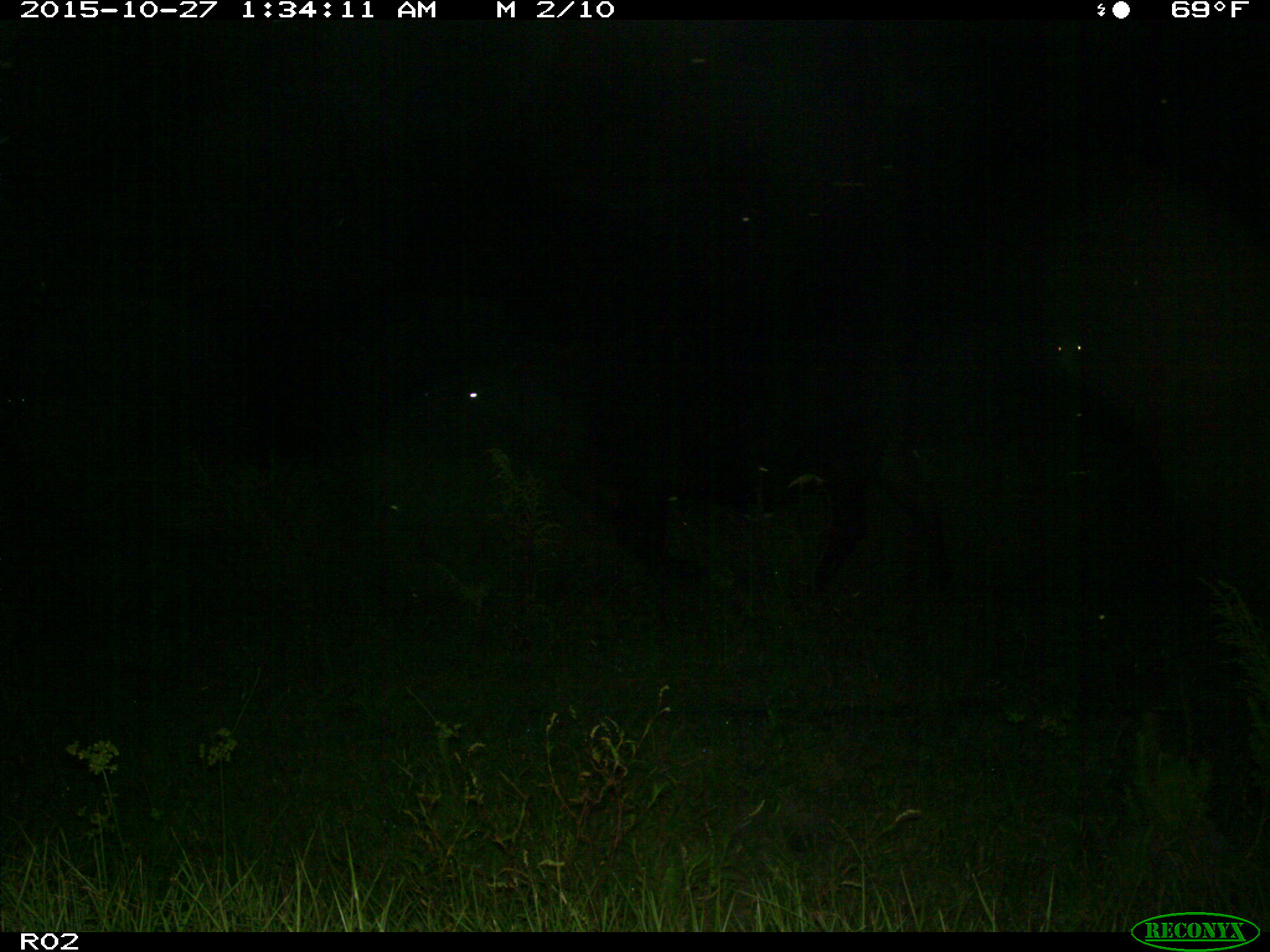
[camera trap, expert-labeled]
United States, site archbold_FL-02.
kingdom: Animalia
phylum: Chordata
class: Mammalia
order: Artiodactyla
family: Bovidae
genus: Bos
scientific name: Bos taurus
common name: domestic cow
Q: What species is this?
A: Bos taurus (domestic cow).